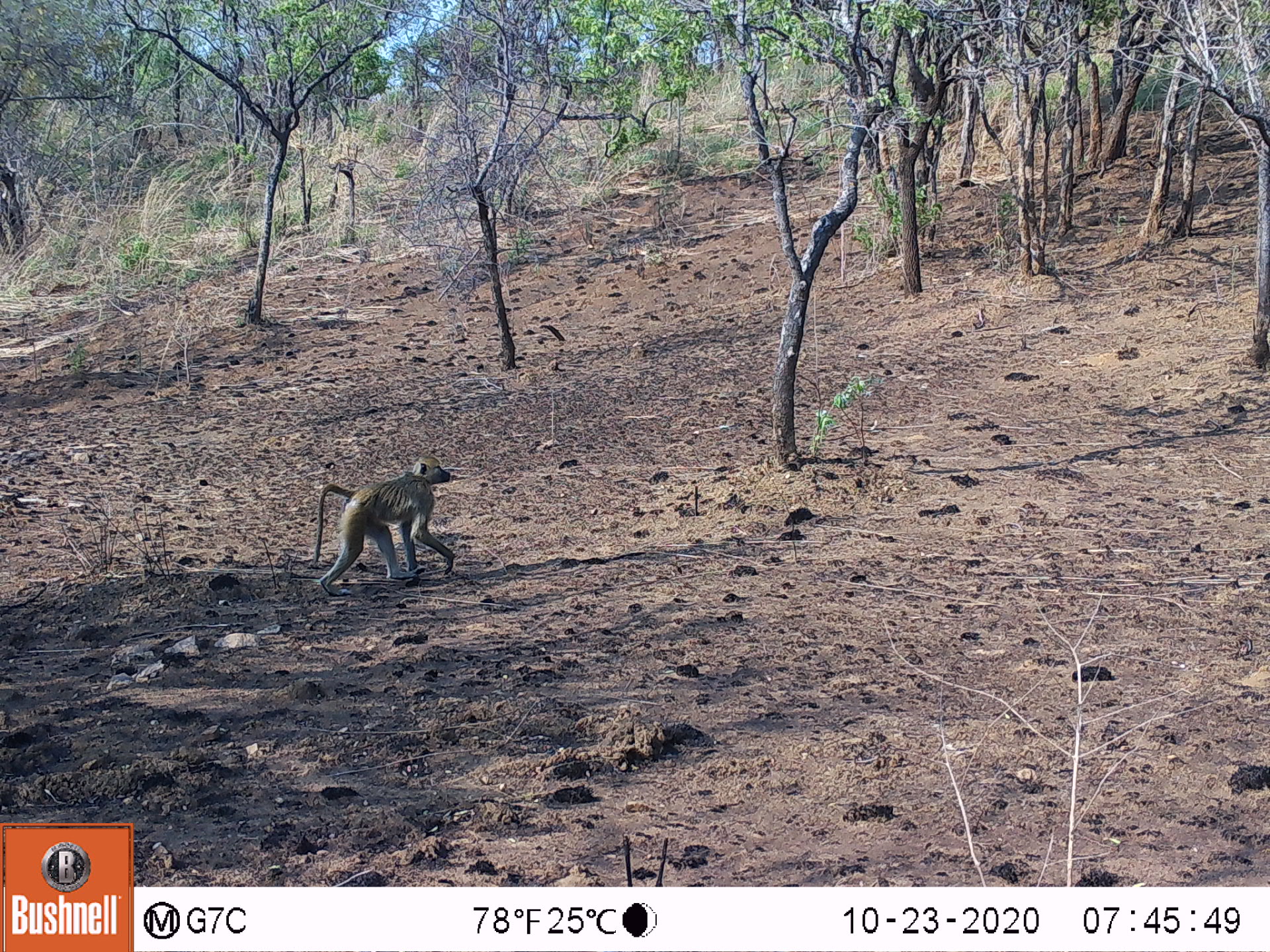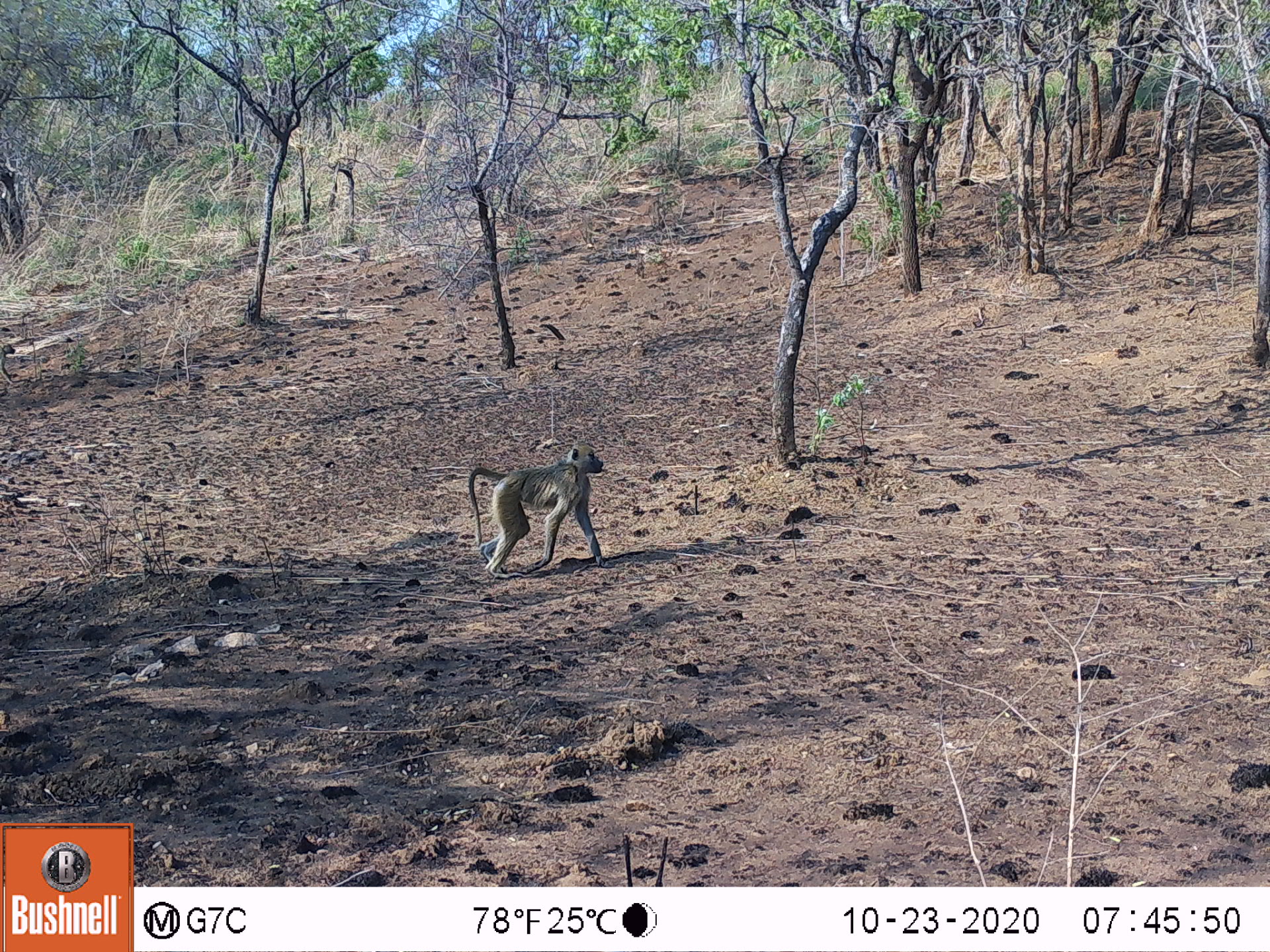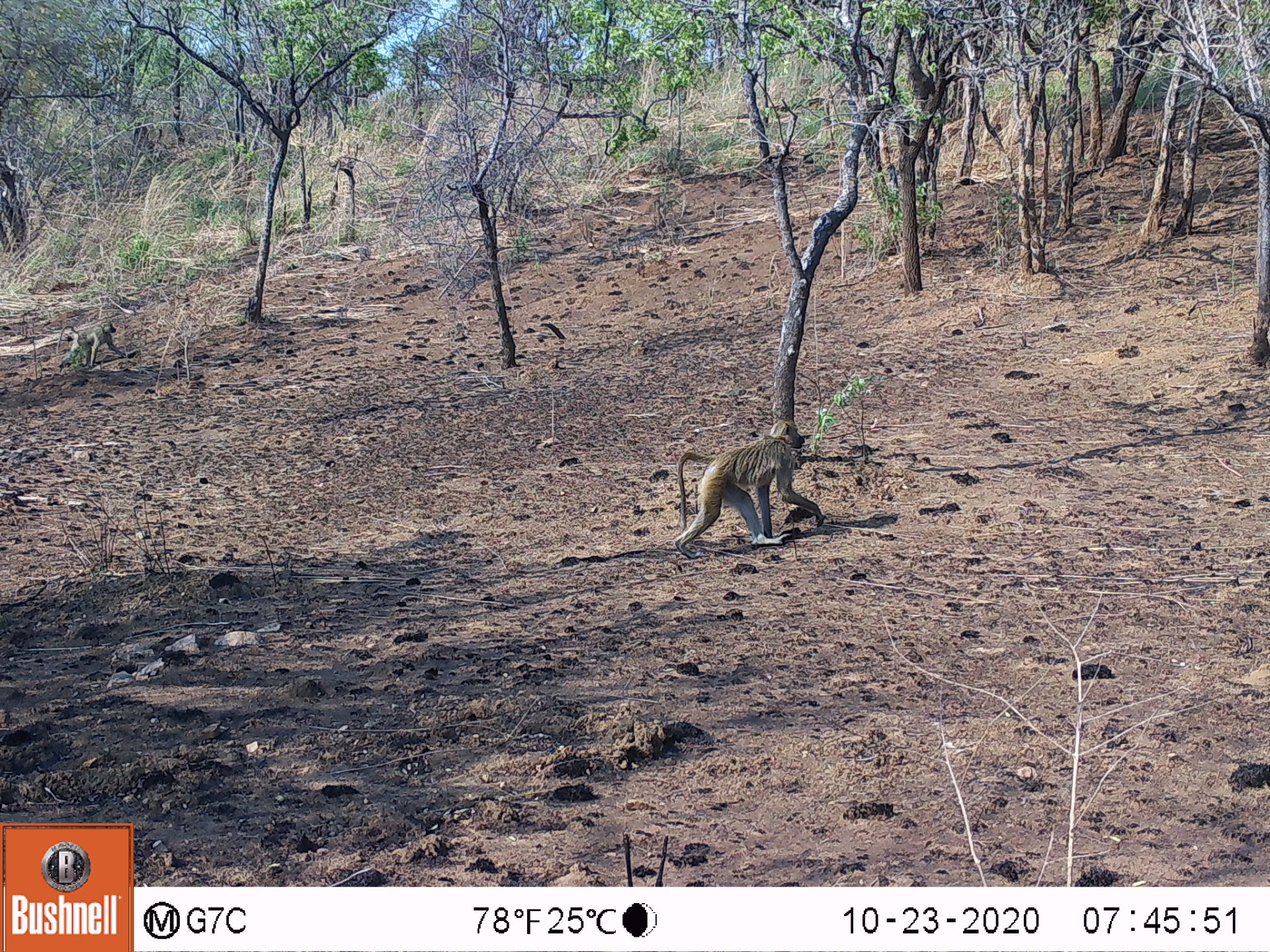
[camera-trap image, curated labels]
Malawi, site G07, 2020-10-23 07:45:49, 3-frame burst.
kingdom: Animalia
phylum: Chordata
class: Mammalia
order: Primates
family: Cercopithecidae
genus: Papio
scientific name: Papio cynocephalus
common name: yellow baboon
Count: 1.